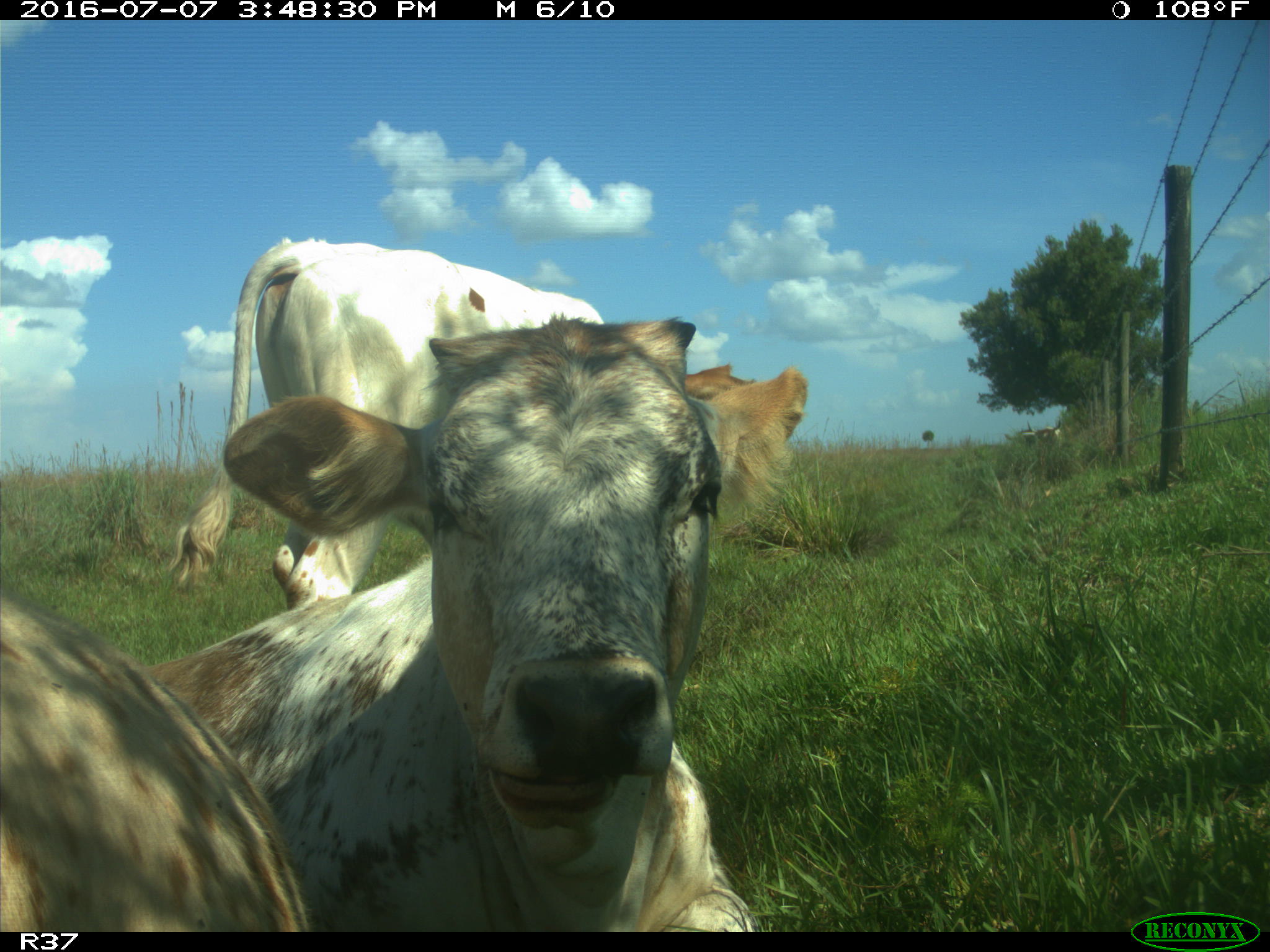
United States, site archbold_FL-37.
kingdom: Animalia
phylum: Chordata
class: Mammalia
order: Artiodactyla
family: Bovidae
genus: Bos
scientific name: Bos taurus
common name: domestic cow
Bos taurus (domestic cow).